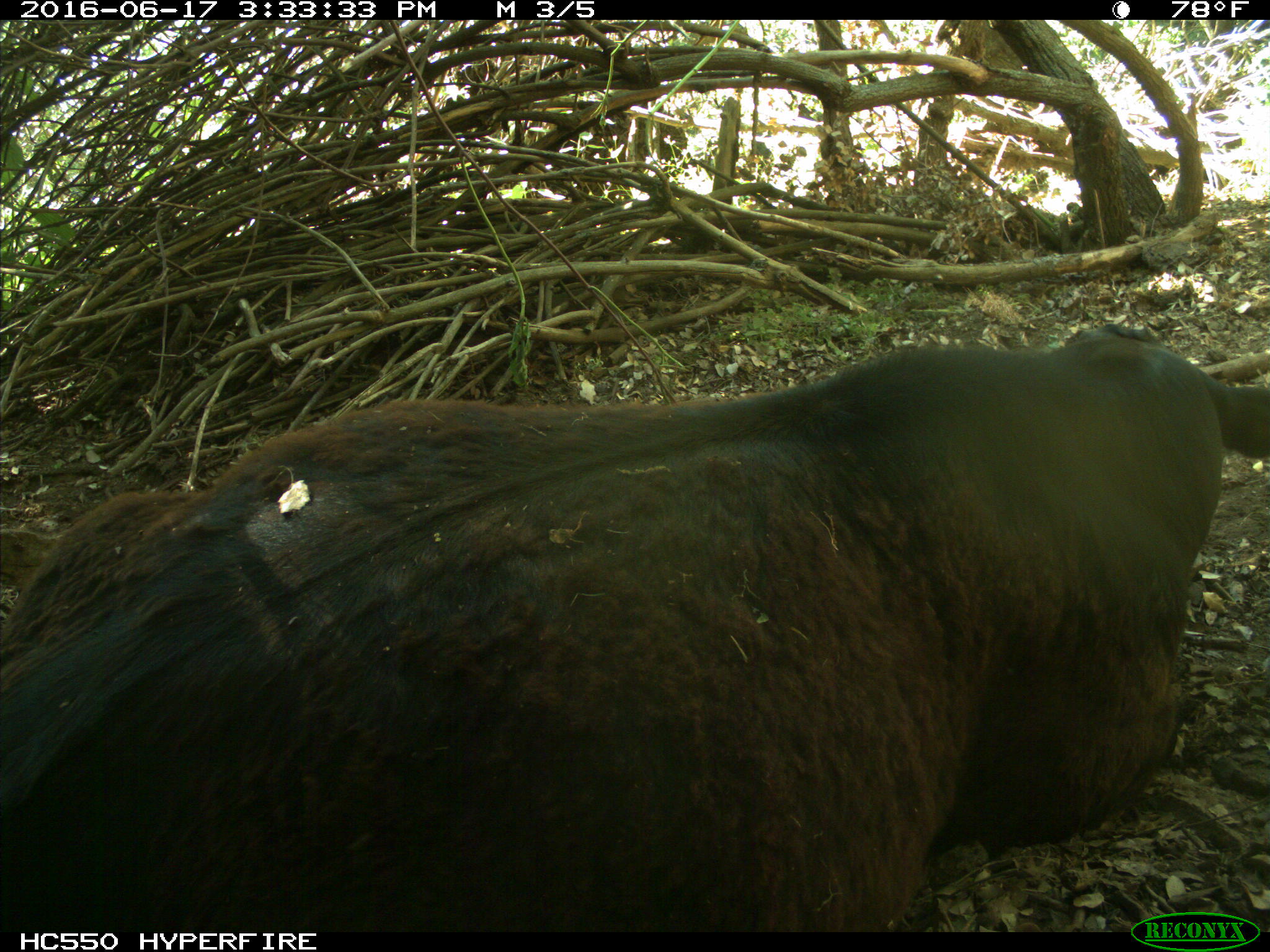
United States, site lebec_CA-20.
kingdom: Animalia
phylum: Chordata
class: Mammalia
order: Artiodactyla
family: Bovidae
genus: Bos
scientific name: Bos taurus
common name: domestic cow